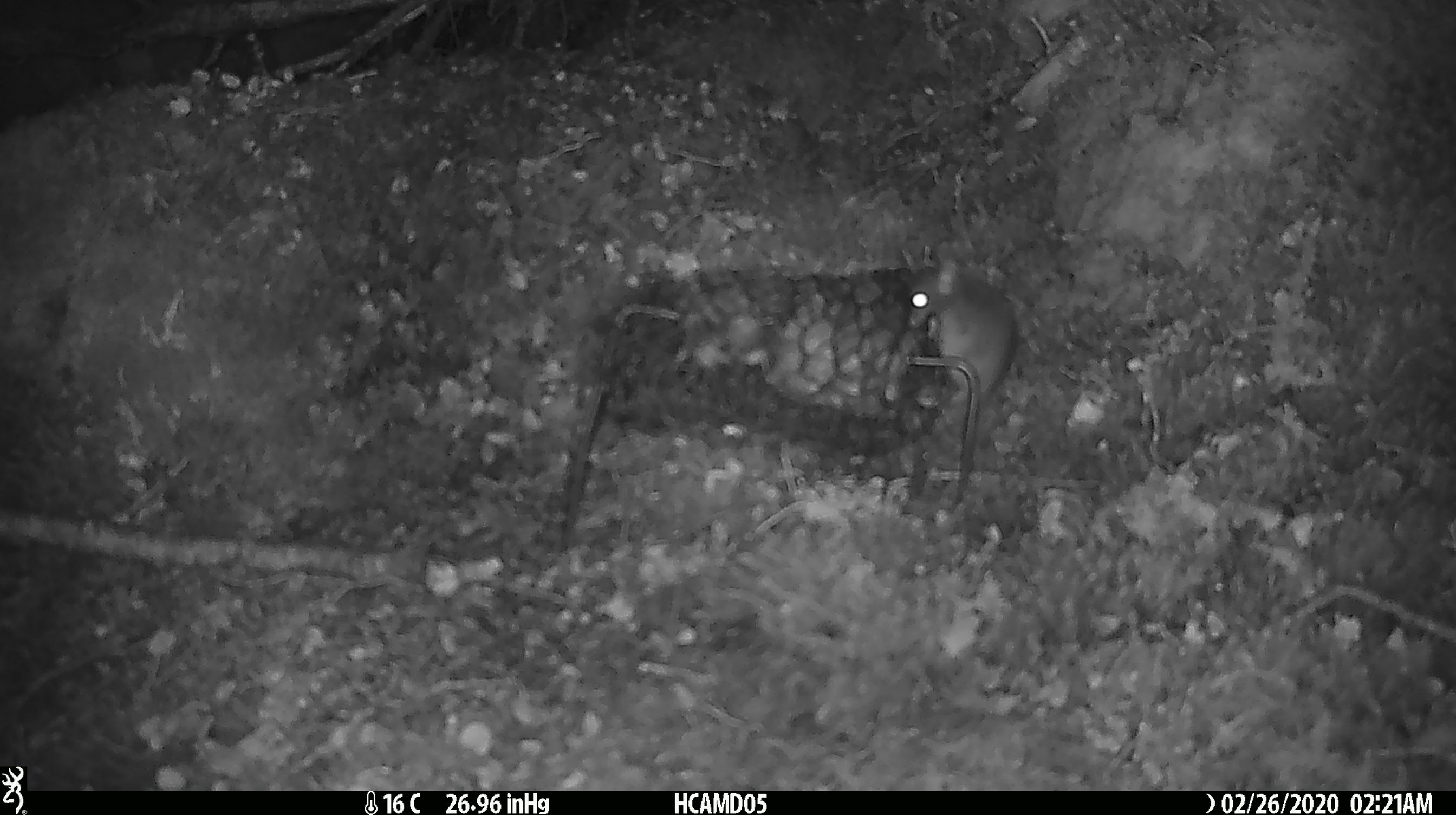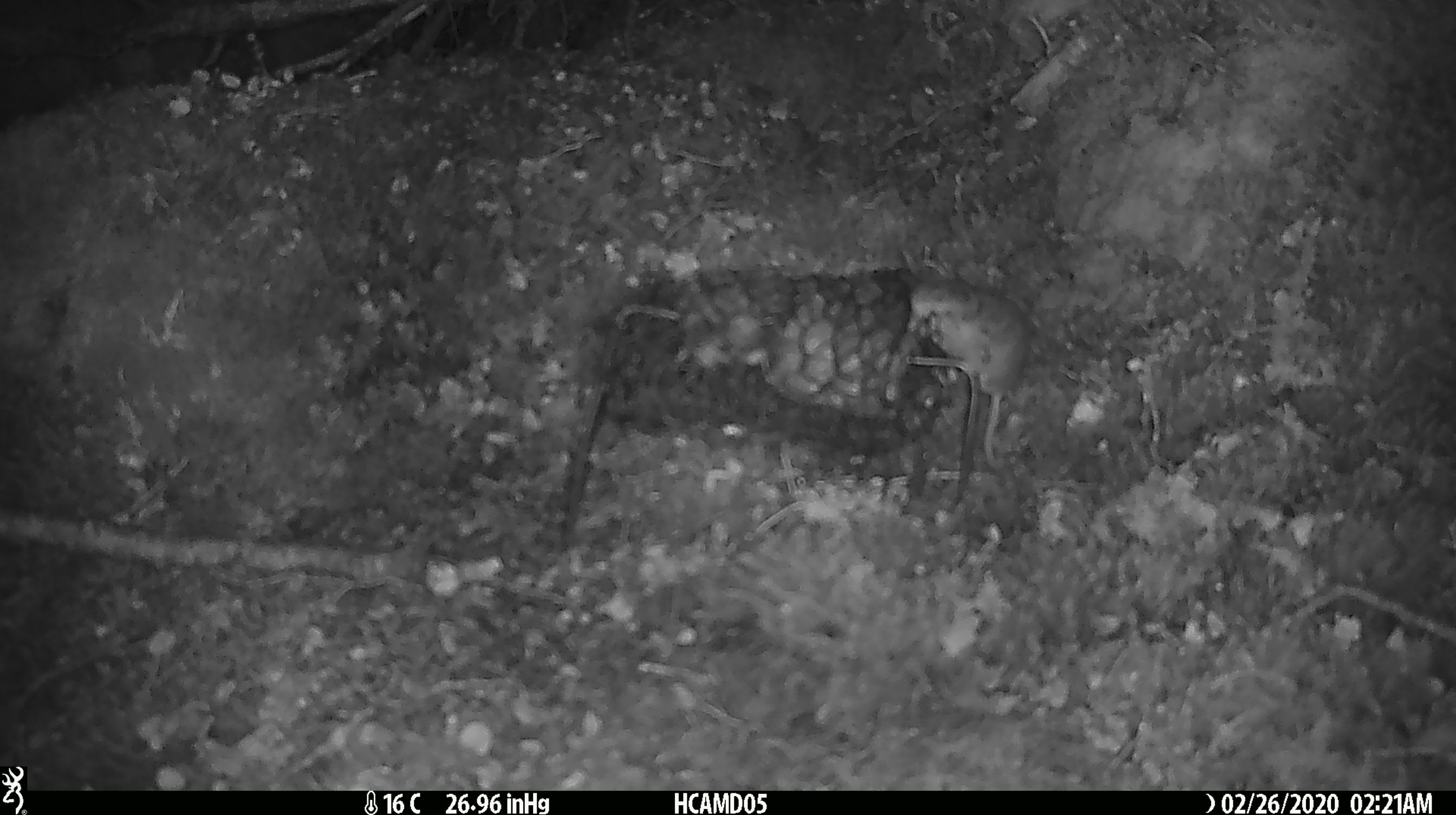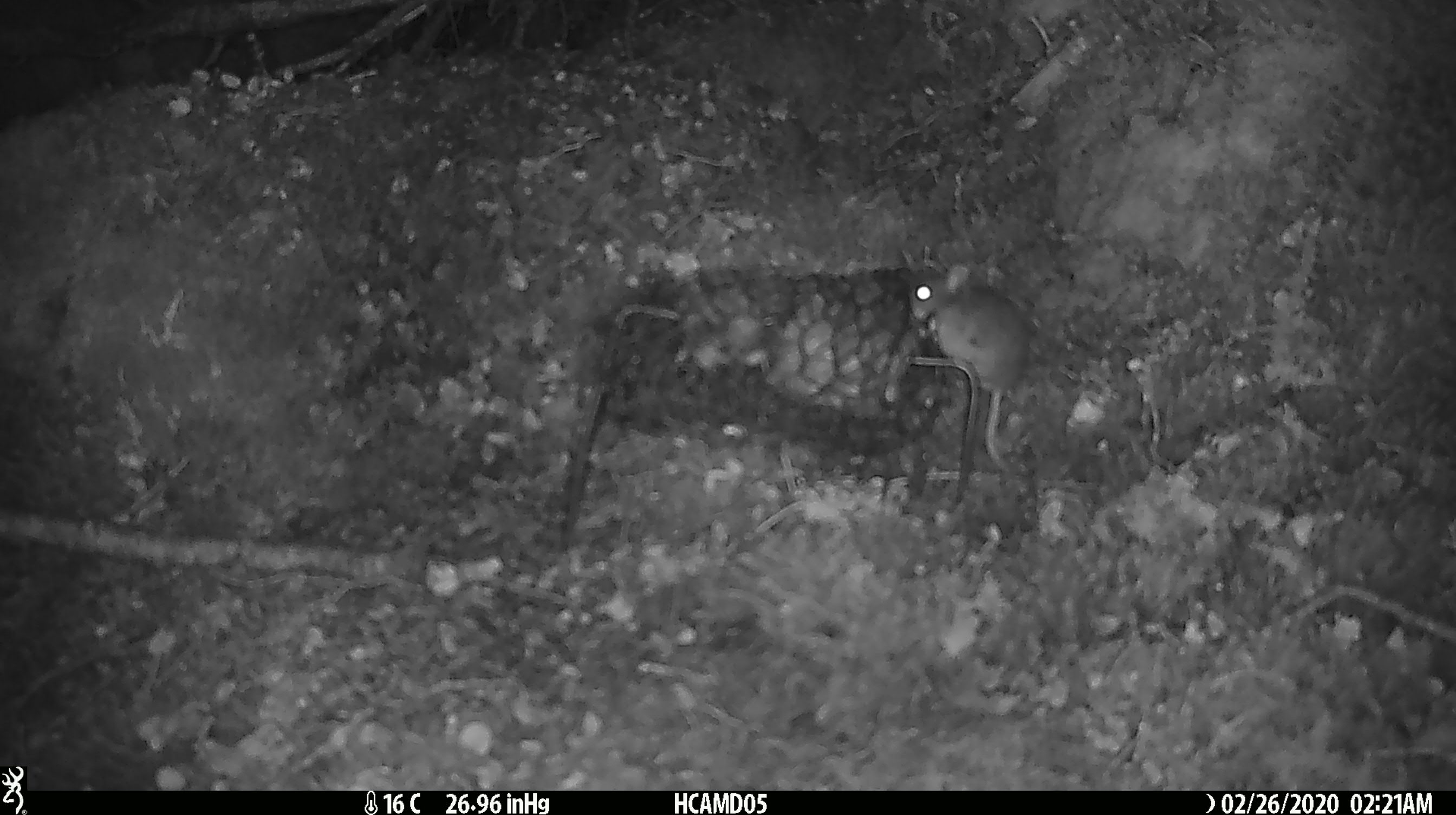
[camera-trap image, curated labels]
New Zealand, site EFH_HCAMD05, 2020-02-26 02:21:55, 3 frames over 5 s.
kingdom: Animalia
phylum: Chordata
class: Mammalia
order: Rodentia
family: Muridae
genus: Mus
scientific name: Mus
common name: mouse